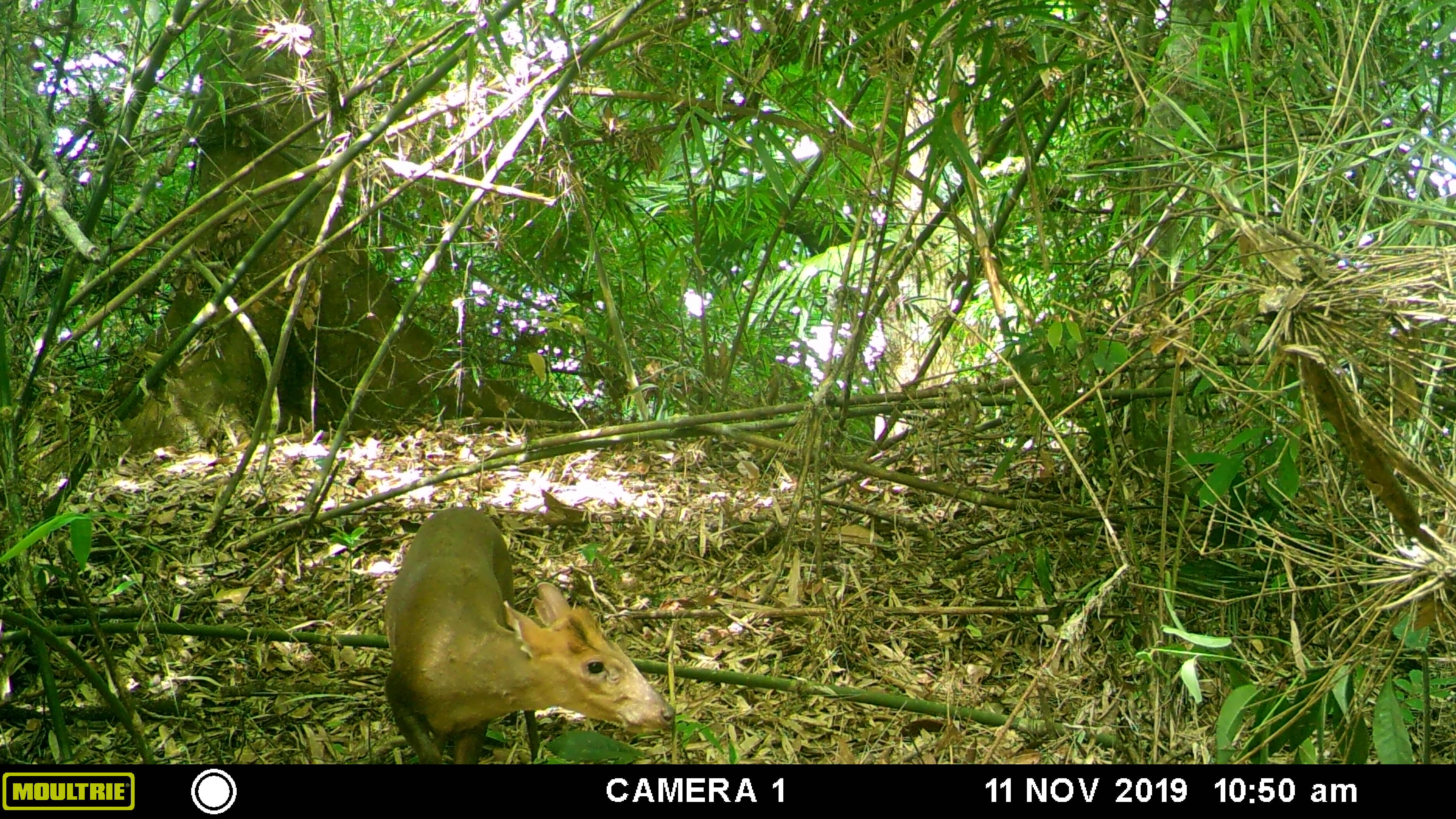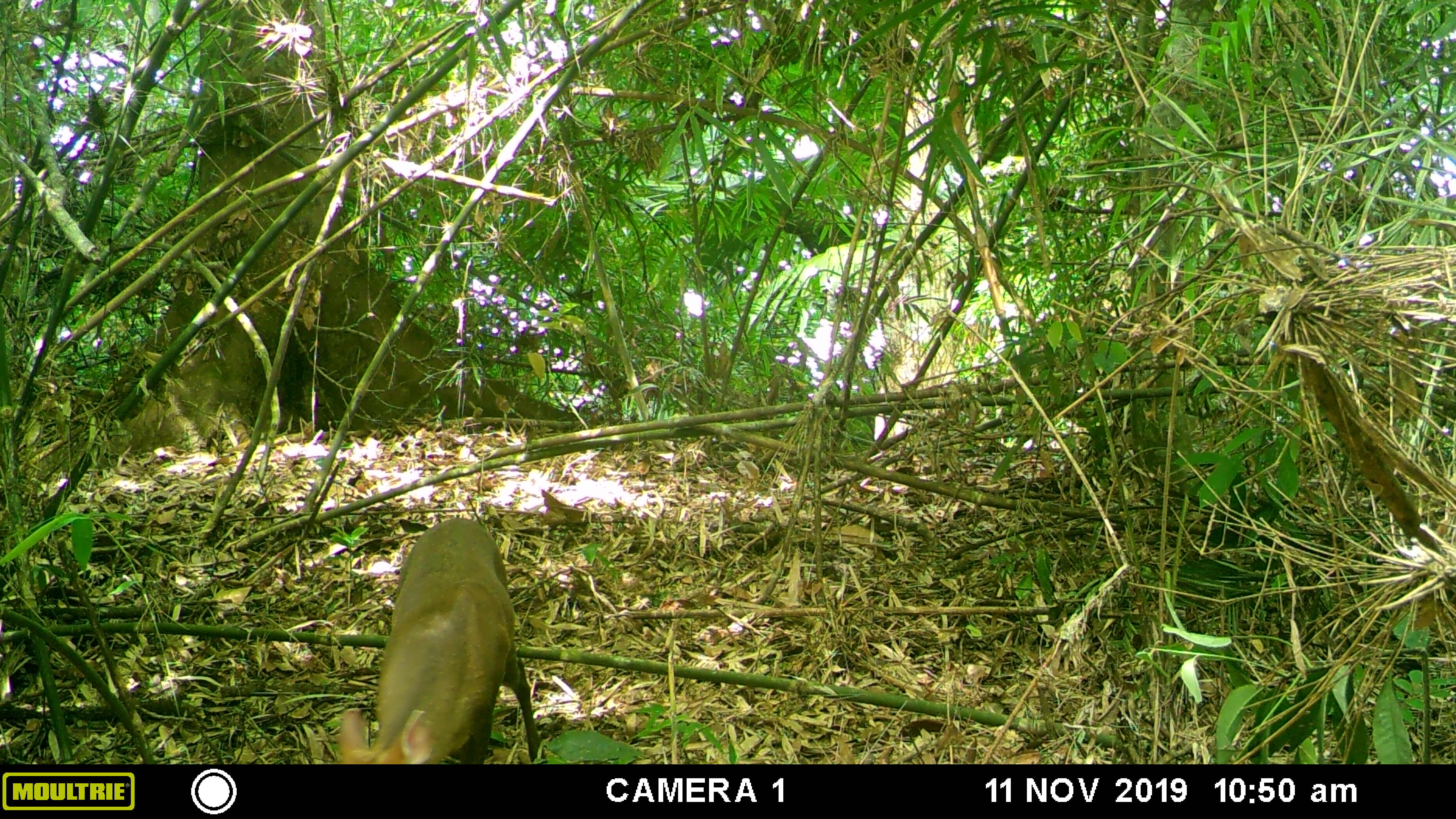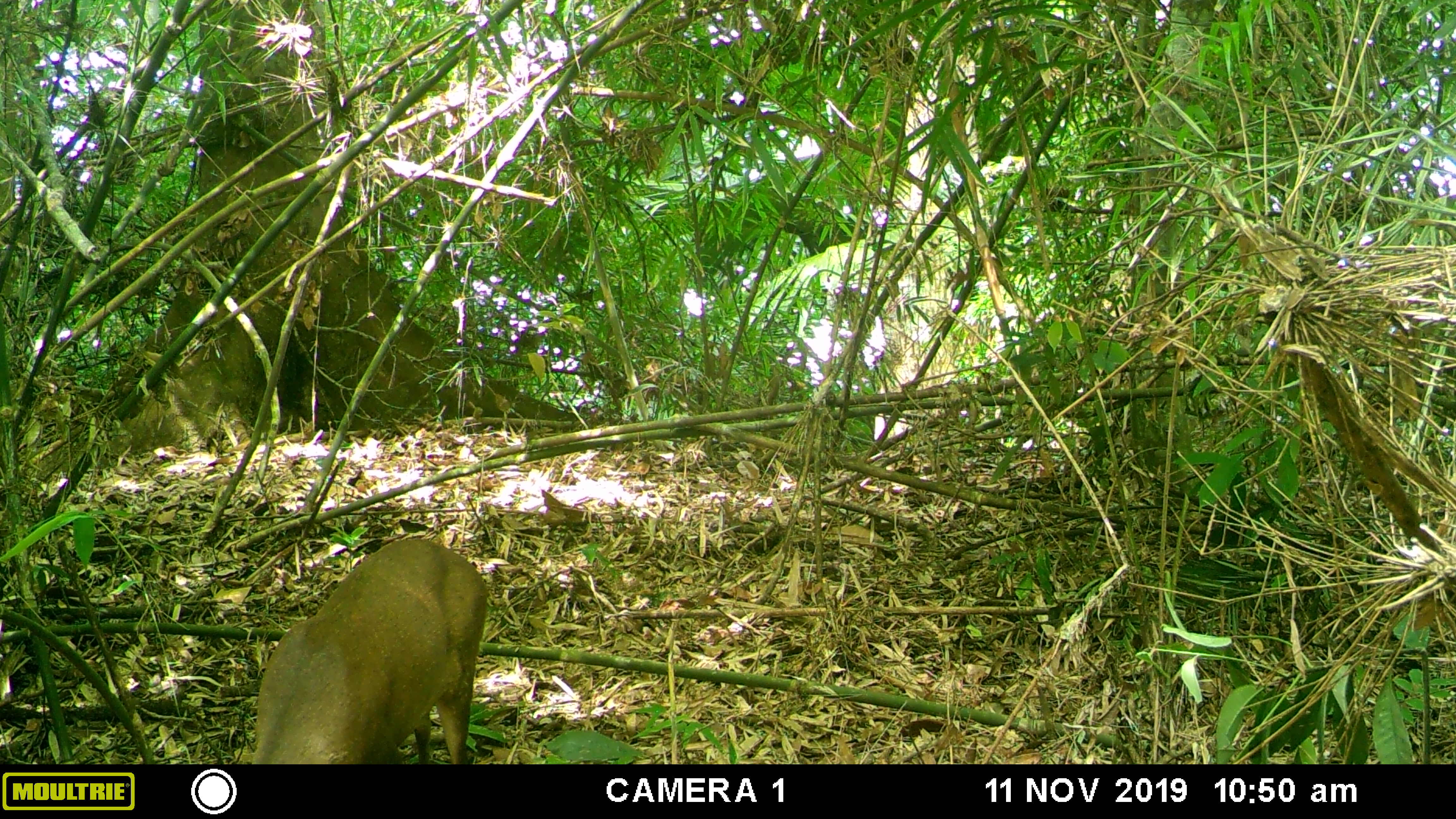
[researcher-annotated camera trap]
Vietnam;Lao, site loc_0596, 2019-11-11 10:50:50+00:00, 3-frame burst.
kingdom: Animalia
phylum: Chordata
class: Mammalia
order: Artiodactyla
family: Cervidae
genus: Muntiacus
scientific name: Muntiacus rooseveltorum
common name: roosevelt's muntjac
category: roosevelts muntjac group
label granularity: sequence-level